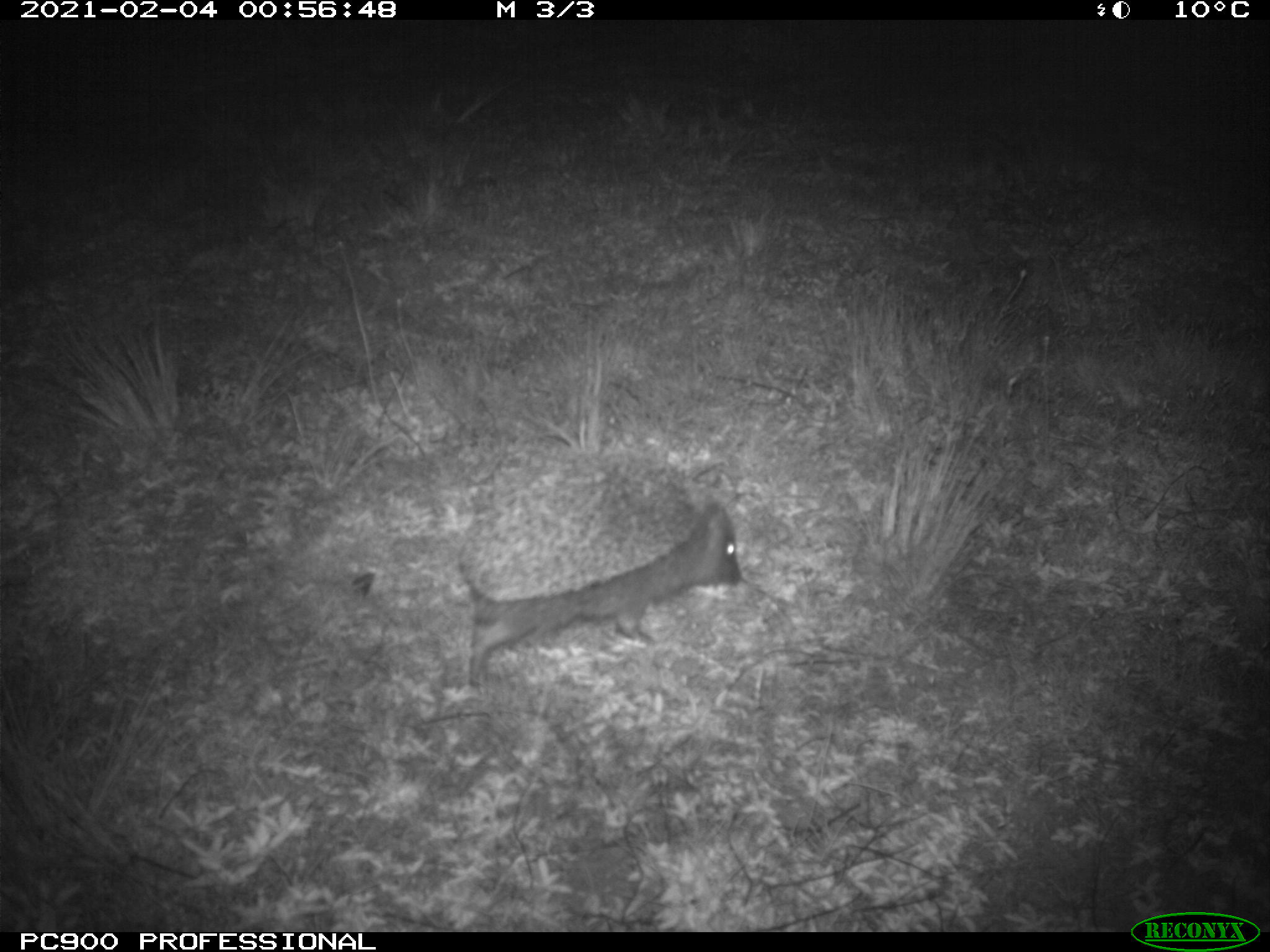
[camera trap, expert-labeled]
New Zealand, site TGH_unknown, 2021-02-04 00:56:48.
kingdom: Animalia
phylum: Chordata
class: Mammalia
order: Eulipotyphla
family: Erinaceidae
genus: Erinaceus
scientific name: Erinaceus europaeus europaeus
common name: european hedgehog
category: hedgehog